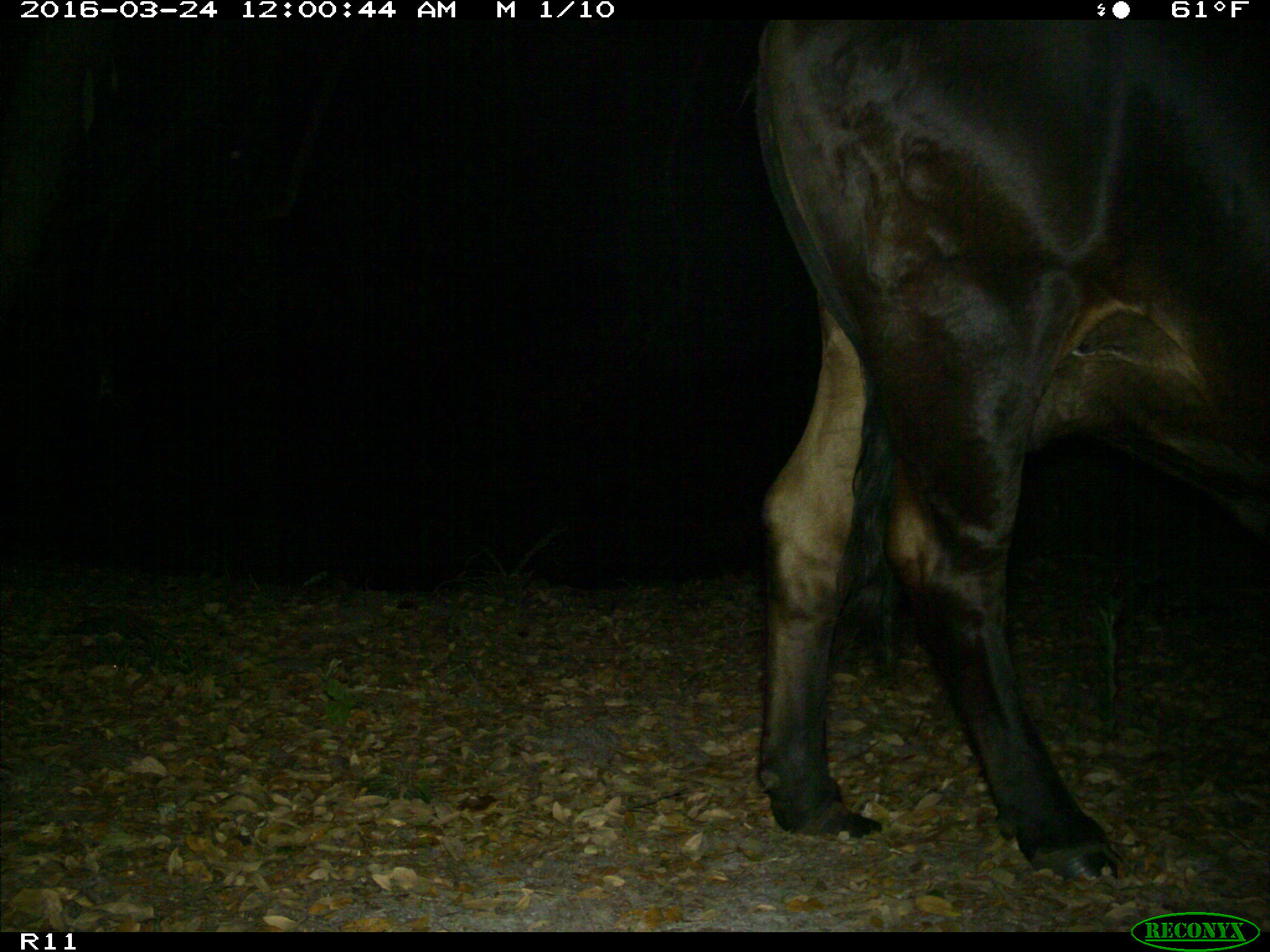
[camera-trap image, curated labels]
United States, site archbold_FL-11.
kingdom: Animalia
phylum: Chordata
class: Mammalia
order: Artiodactyla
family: Bovidae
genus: Bos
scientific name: Bos taurus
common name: domestic cow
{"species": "Bos taurus (domestic cow)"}